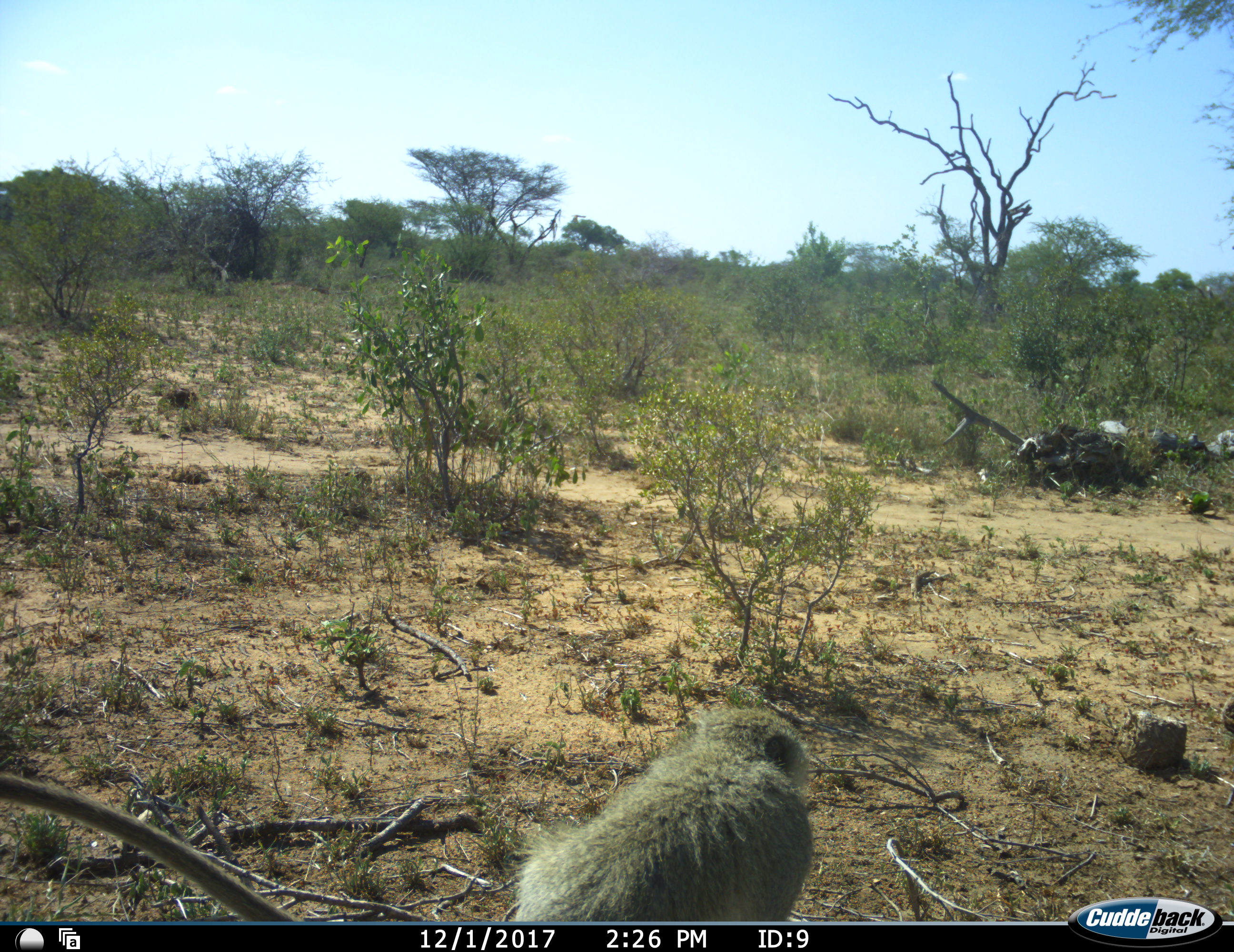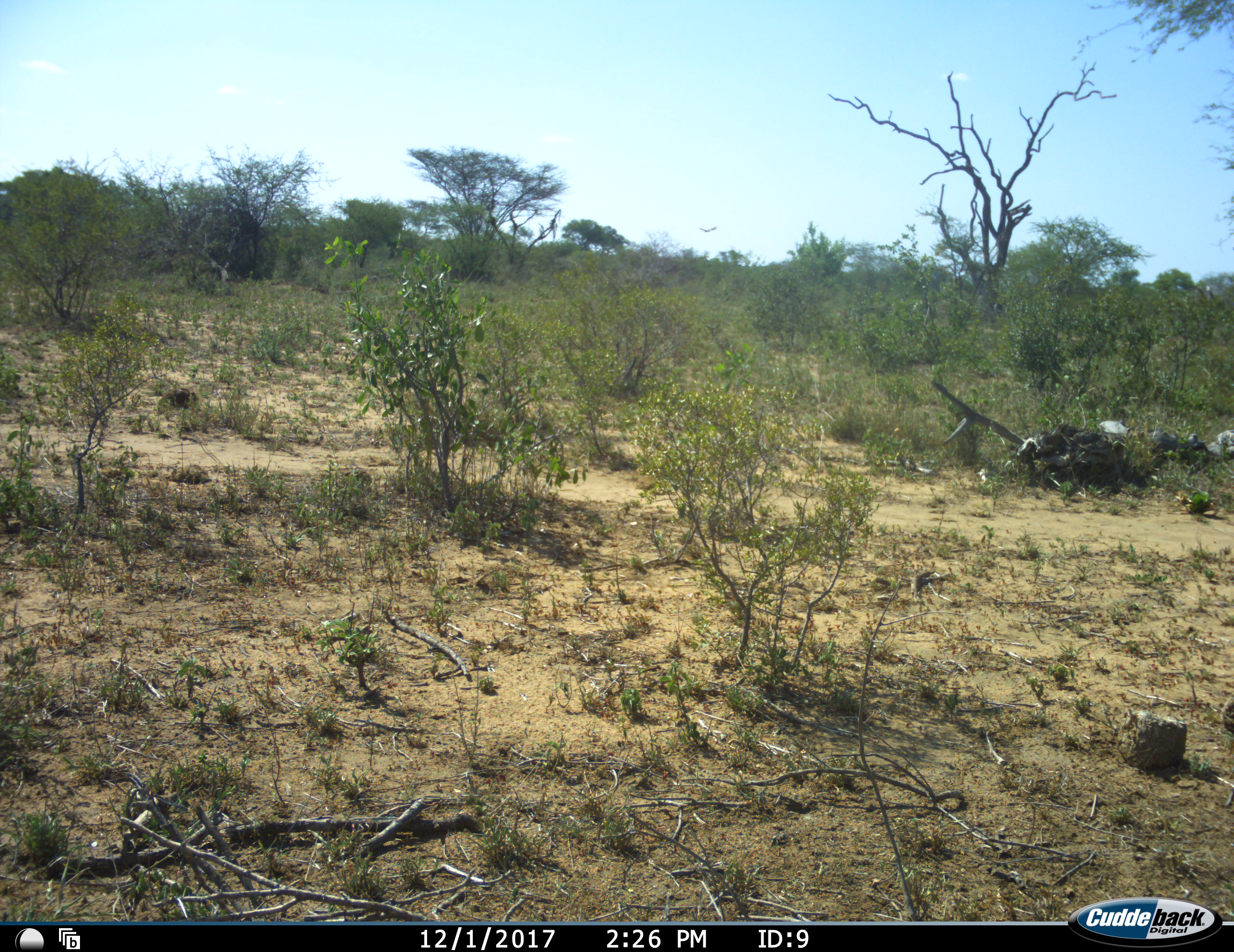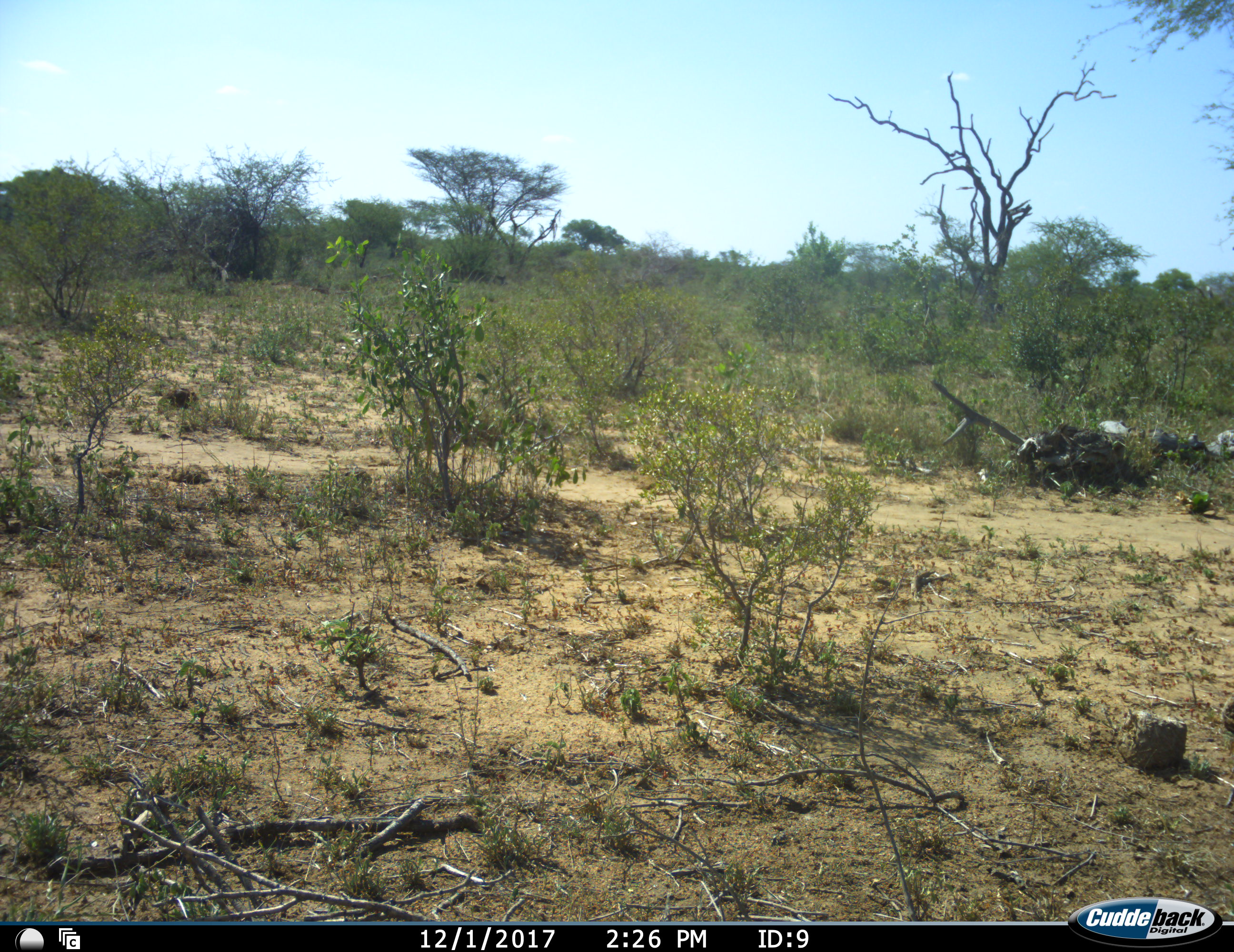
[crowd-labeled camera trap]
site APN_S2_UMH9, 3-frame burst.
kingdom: Animalia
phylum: Chordata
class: Mammalia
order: Primates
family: Cercopithecidae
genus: Chlorocebus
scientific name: Chlorocebus pygerythrus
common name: vervet monkey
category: monkeyvervet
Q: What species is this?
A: Monkeyvervet (vervet monkey) (Chlorocebus pygerythrus).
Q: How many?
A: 1.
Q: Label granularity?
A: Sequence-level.